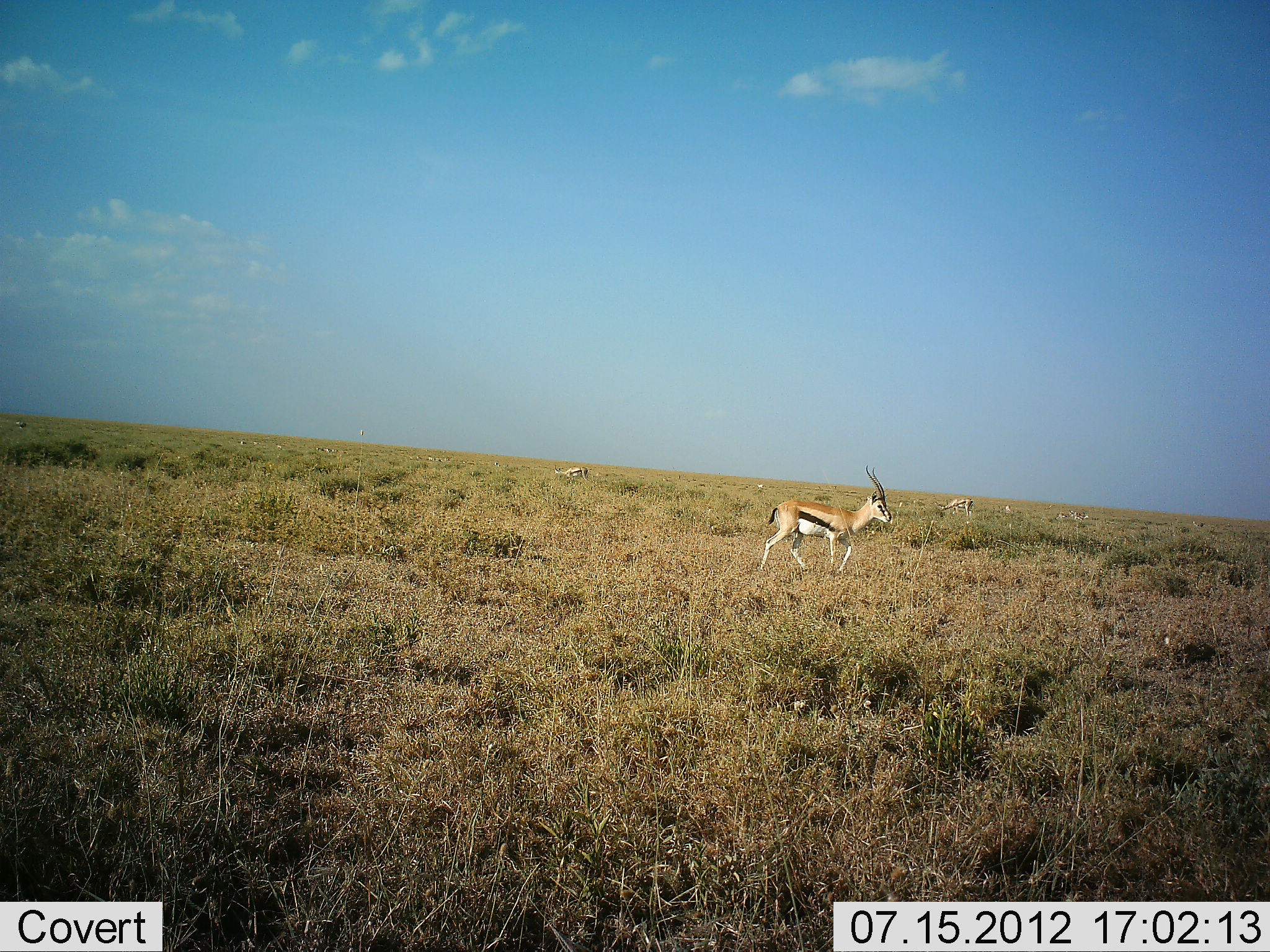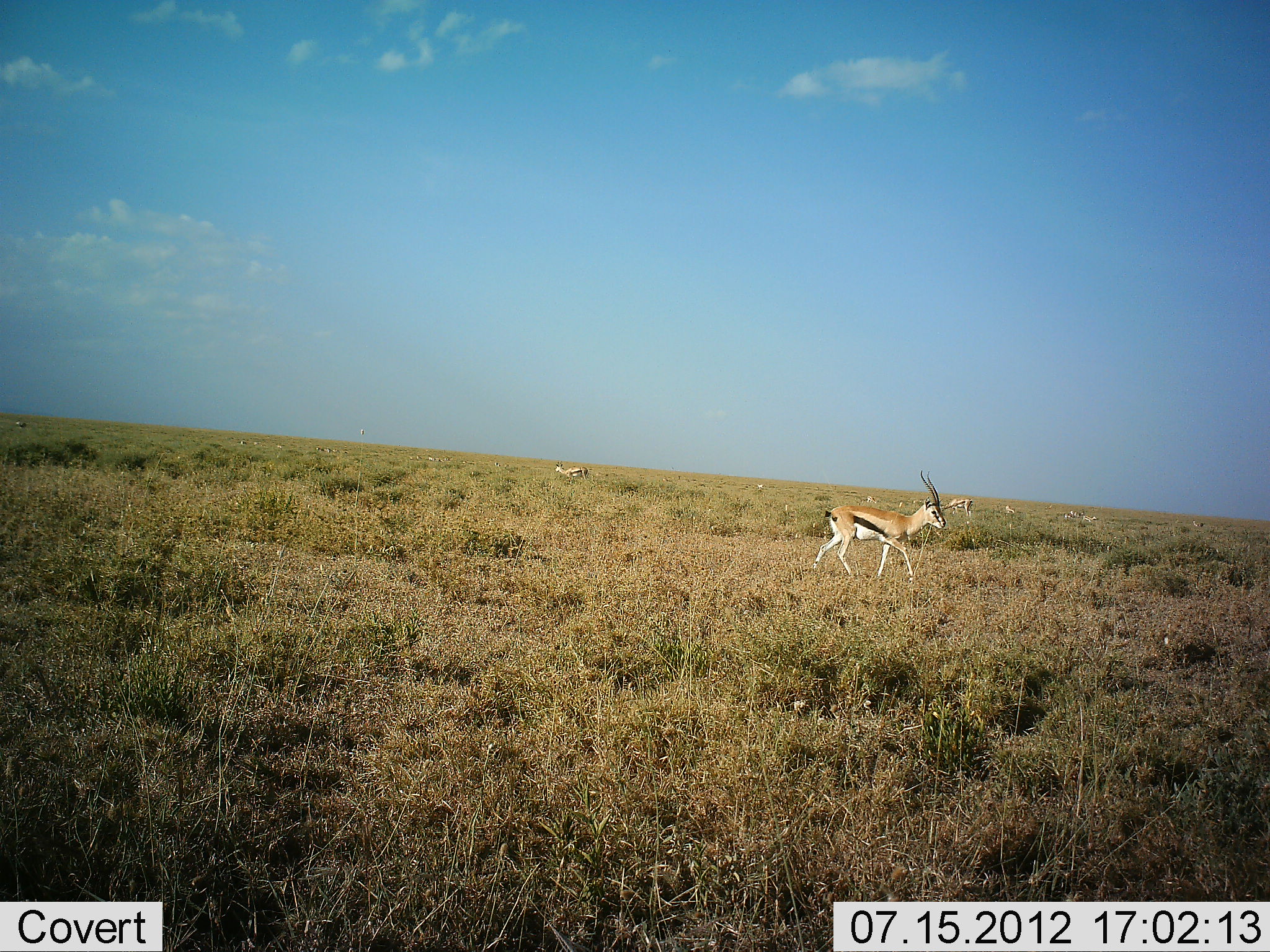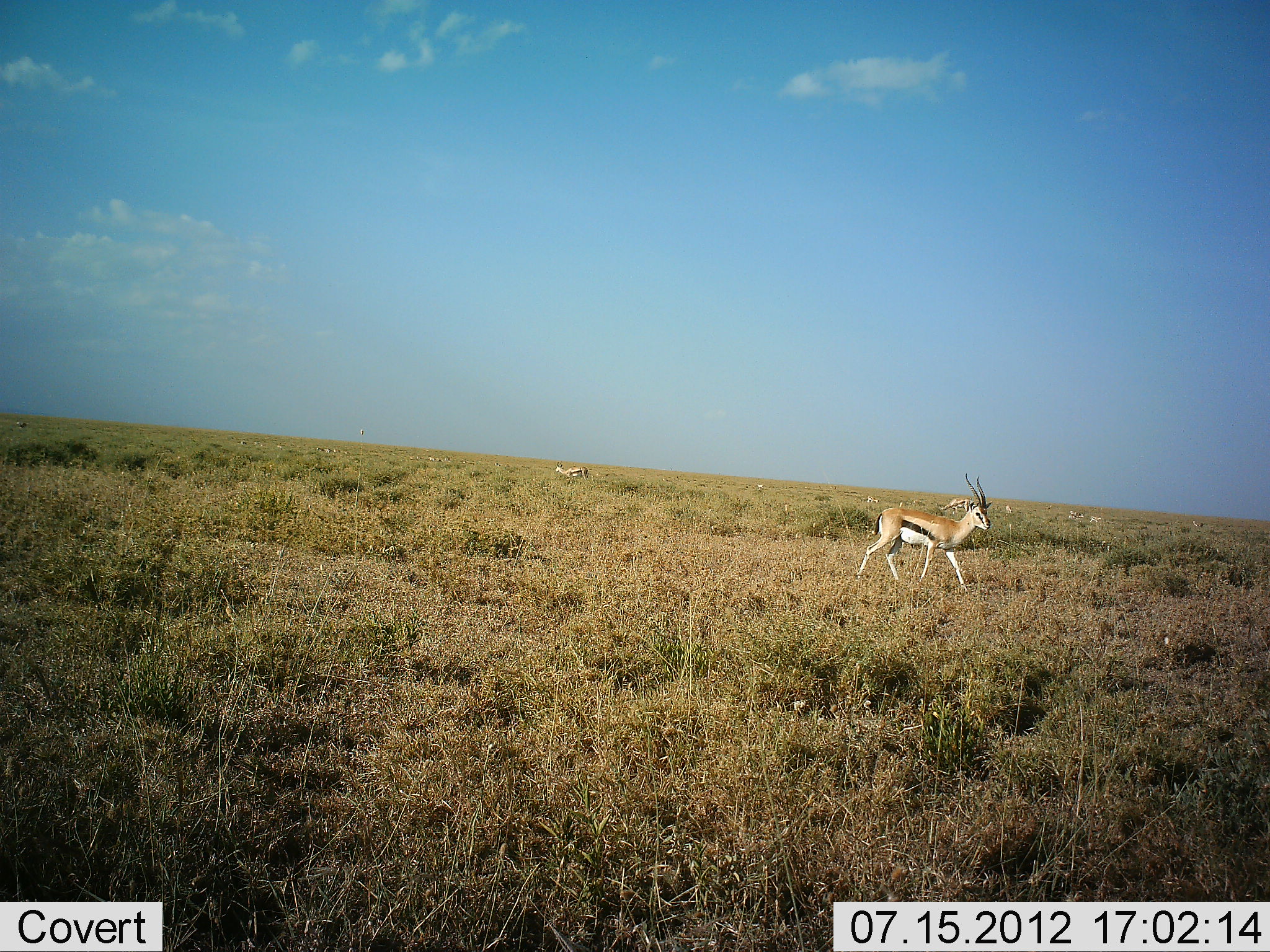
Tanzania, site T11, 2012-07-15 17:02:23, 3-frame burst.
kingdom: Animalia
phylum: Chordata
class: Mammalia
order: Artiodactyla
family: Bovidae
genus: Eudorcas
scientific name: Eudorcas thomsonii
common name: thomson's gazelle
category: gazellethomsons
Gazellethomsons (thomson's gazelle) (Eudorcas thomsonii), count 7. Behavior (volunteer vote fractions): standing 80%, resting 0%, moving 80%, interacting 0%. Young present (vote fraction): 0%. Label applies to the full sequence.